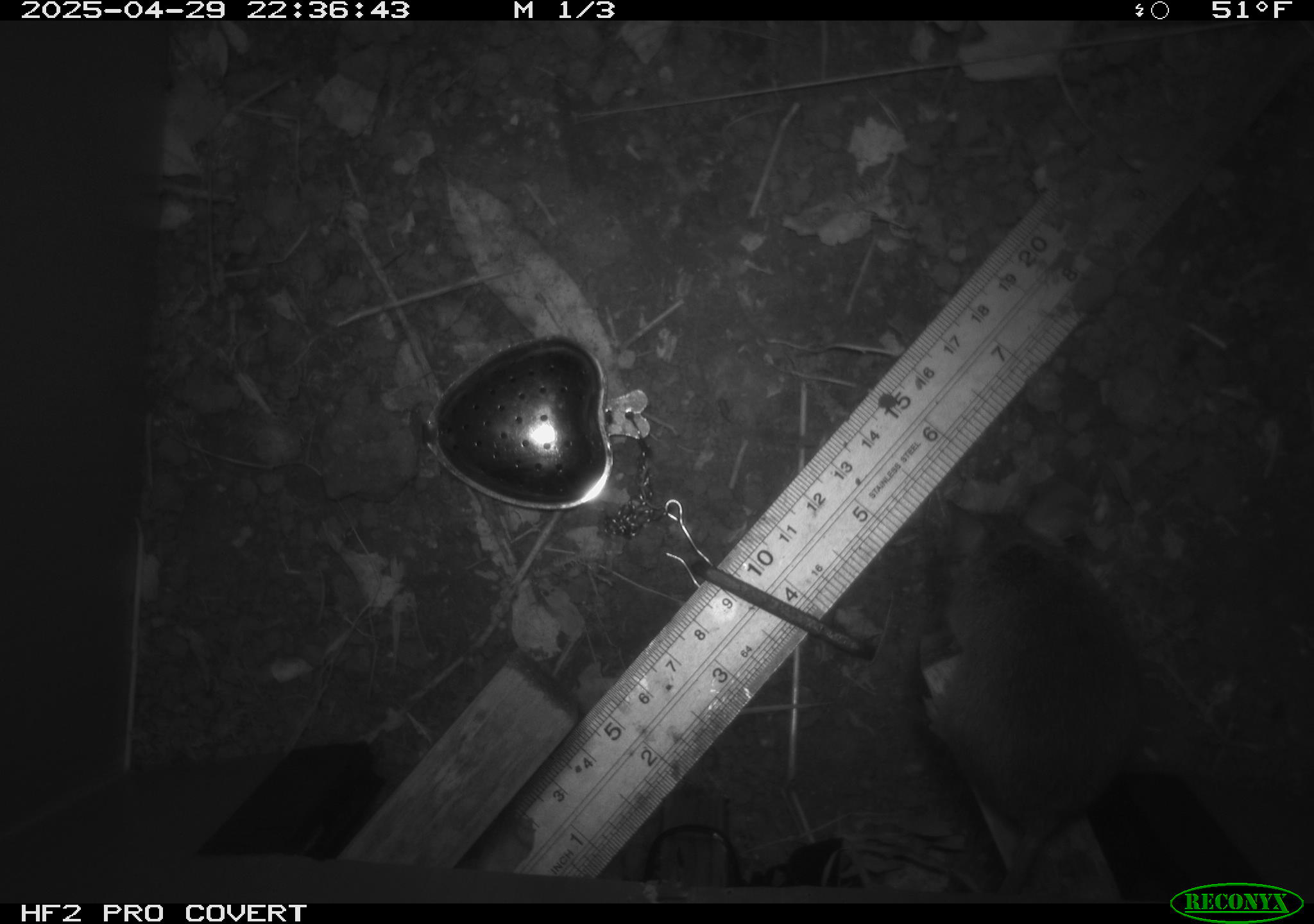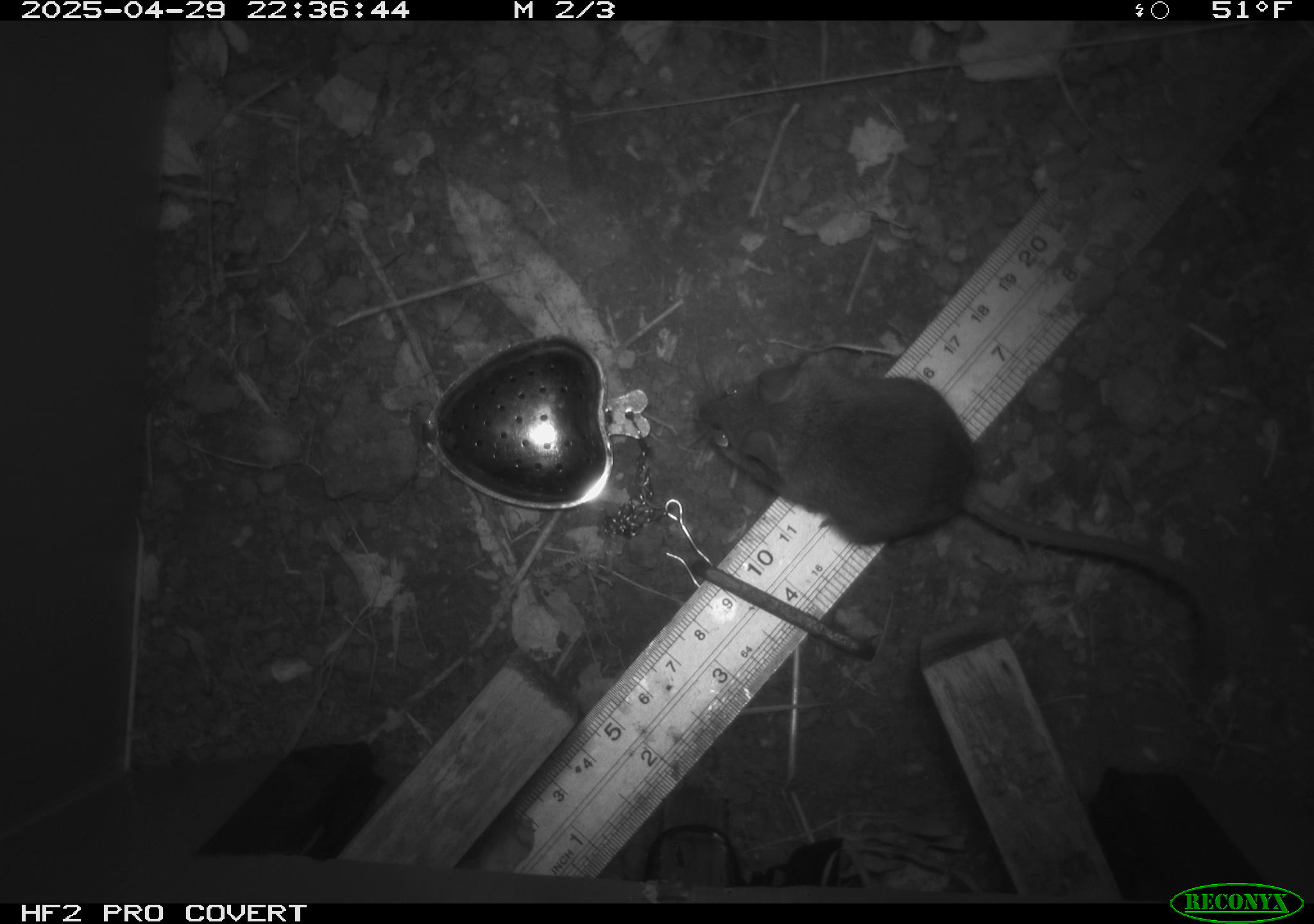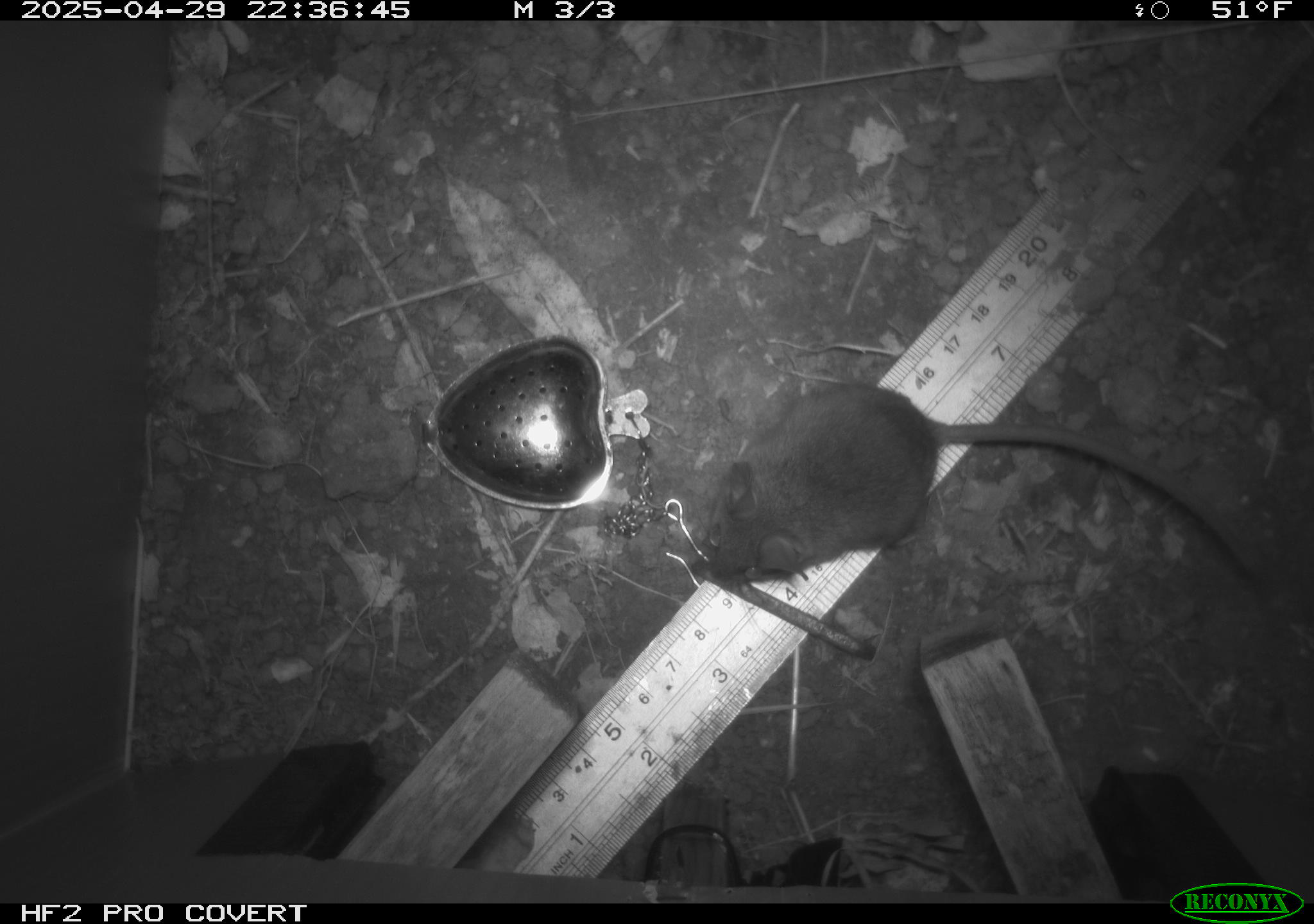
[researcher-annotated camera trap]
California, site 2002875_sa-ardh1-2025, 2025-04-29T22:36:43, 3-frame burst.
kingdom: Animalia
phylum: Chordata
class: Mammalia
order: Rodentia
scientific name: Rodentia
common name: mouse species